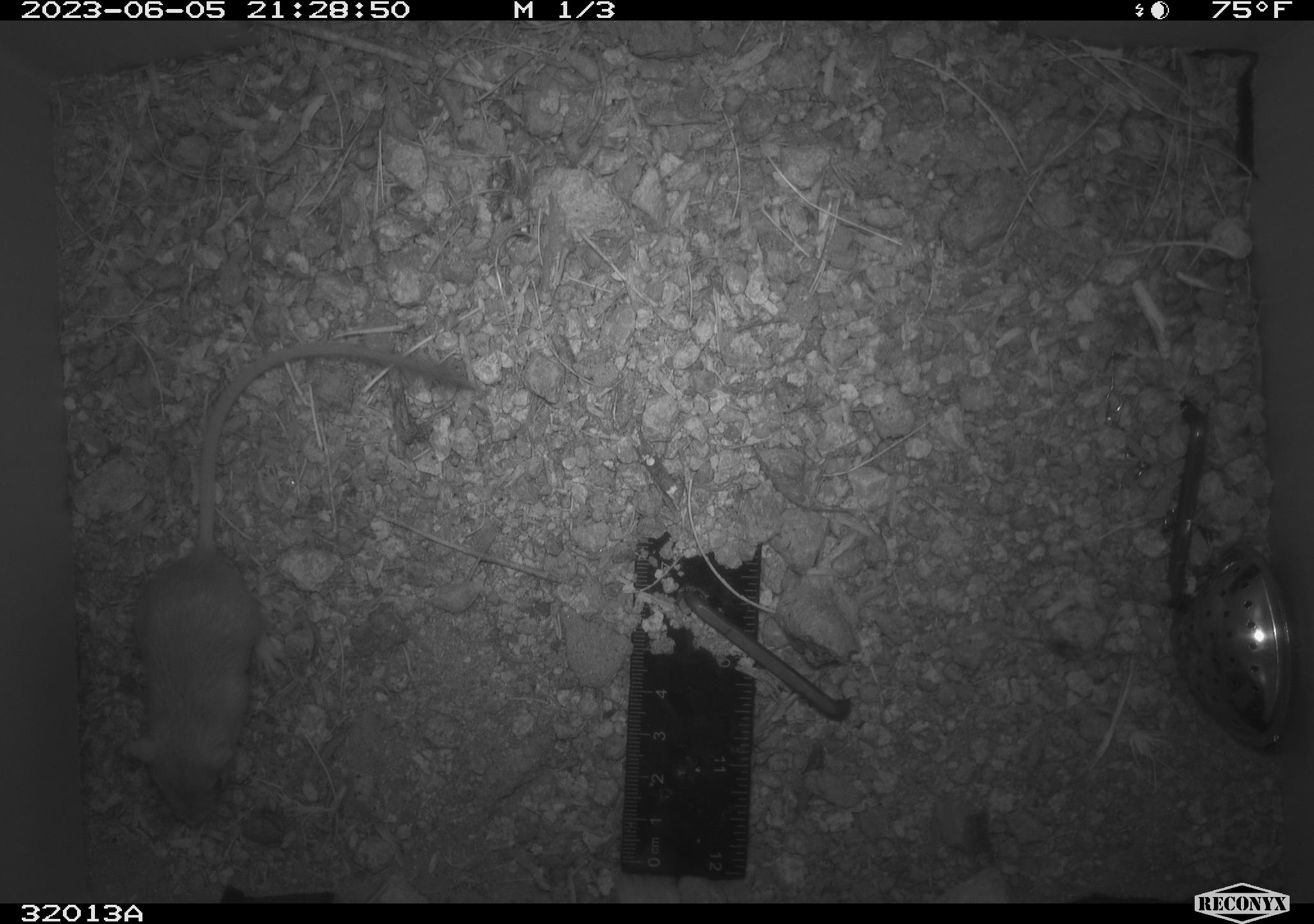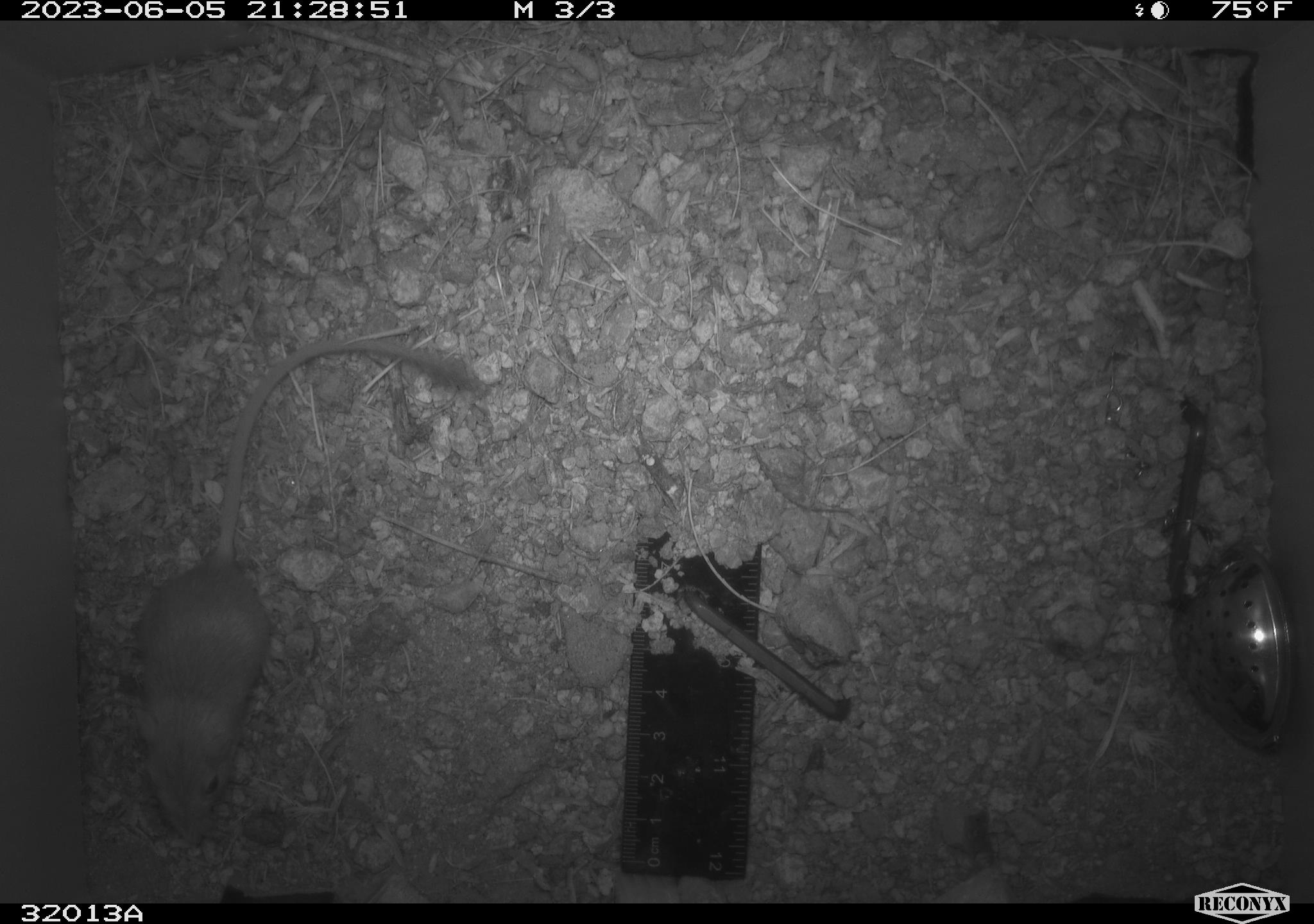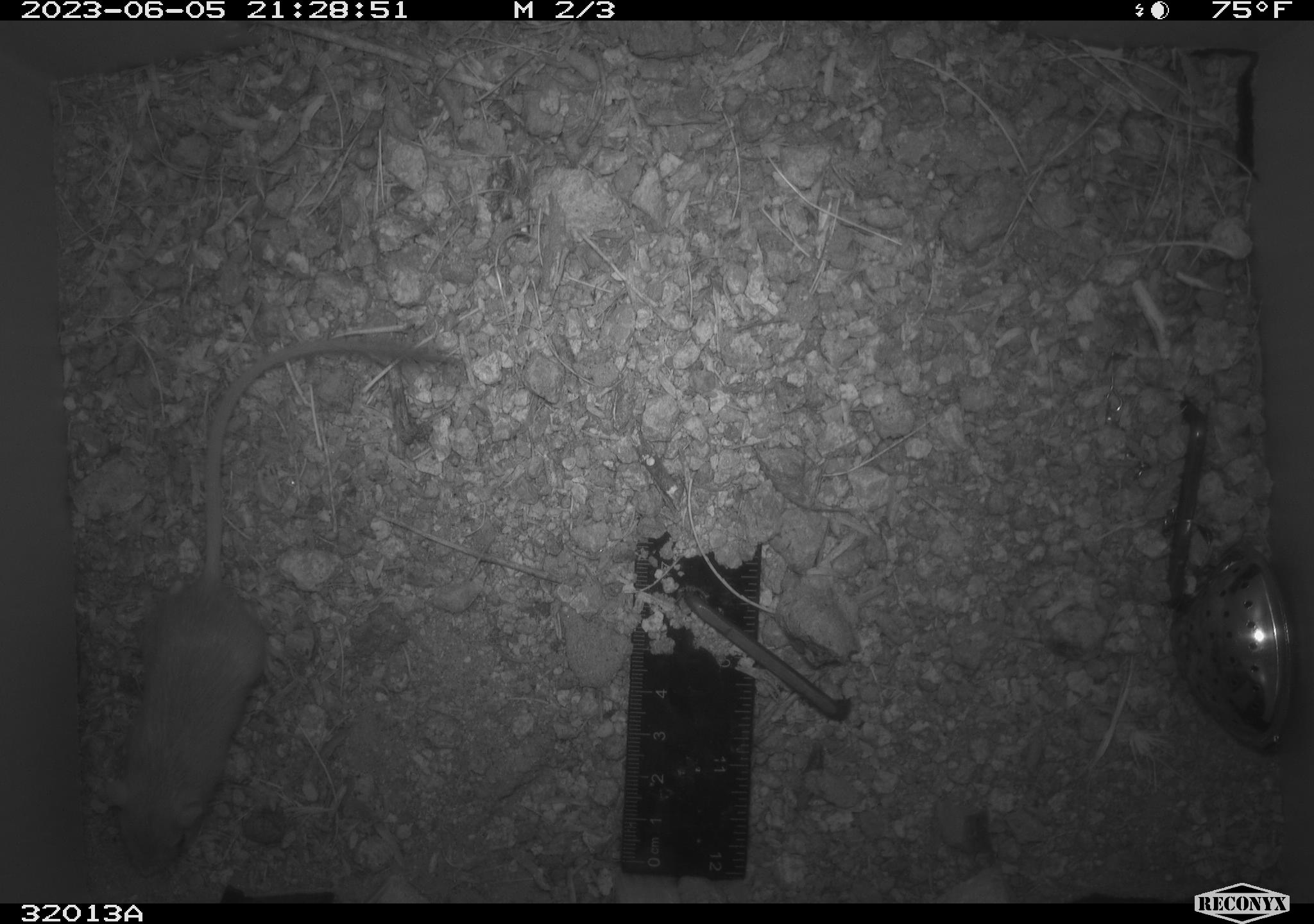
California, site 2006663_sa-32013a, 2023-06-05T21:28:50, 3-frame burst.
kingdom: Animalia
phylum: Chordata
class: Mammalia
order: Rodentia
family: Heteromyidae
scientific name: Heteromyidae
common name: kangaroo rats and pocket mice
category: heteromyidae family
Heteromyidae family (kangaroo rats and pocket mice) (Heteromyidae).